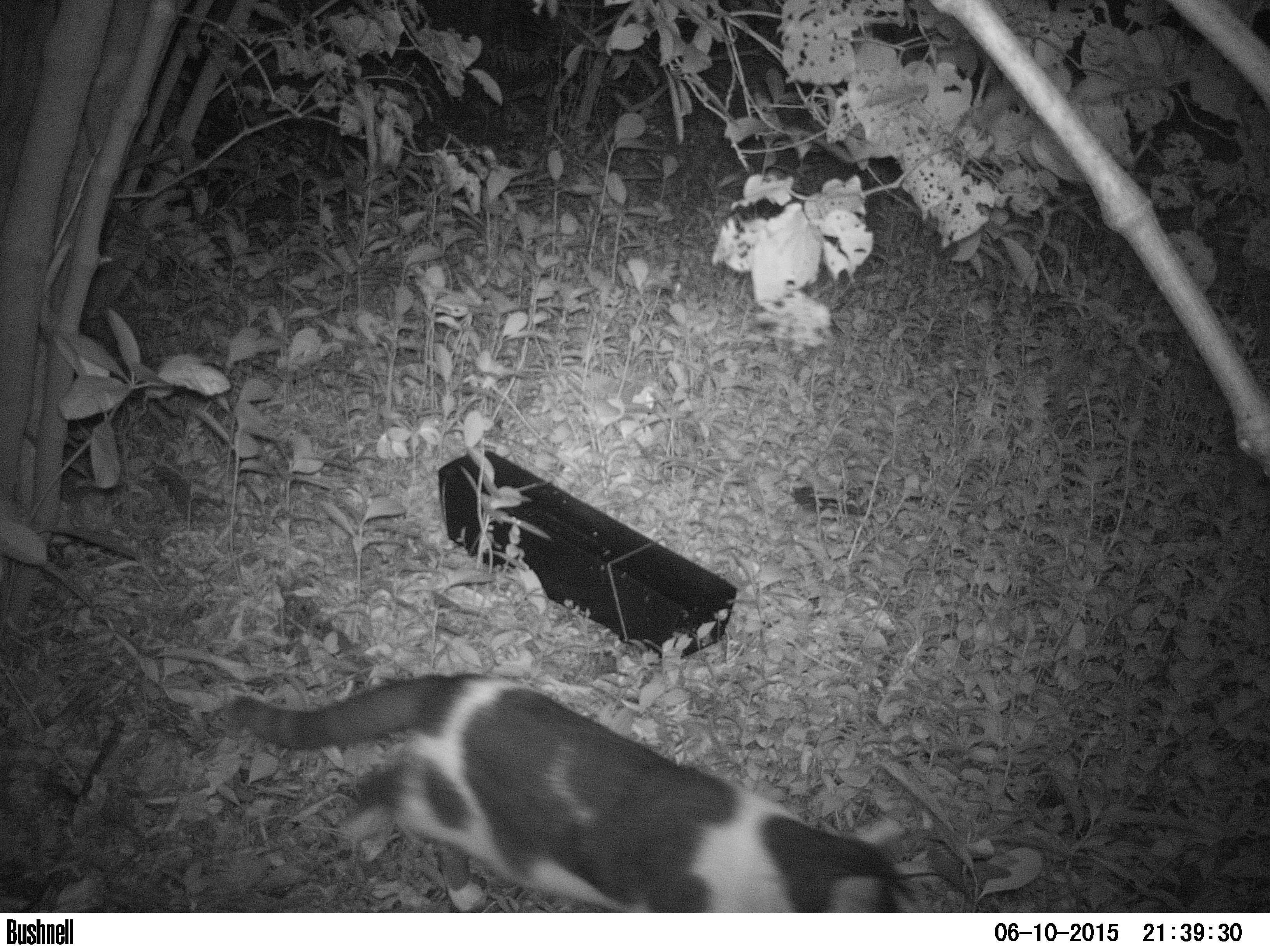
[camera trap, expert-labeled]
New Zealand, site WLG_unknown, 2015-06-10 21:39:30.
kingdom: Animalia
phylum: Chordata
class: Mammalia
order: Carnivora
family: Felidae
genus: Felis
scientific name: Felis catus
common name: domestic cat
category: cat